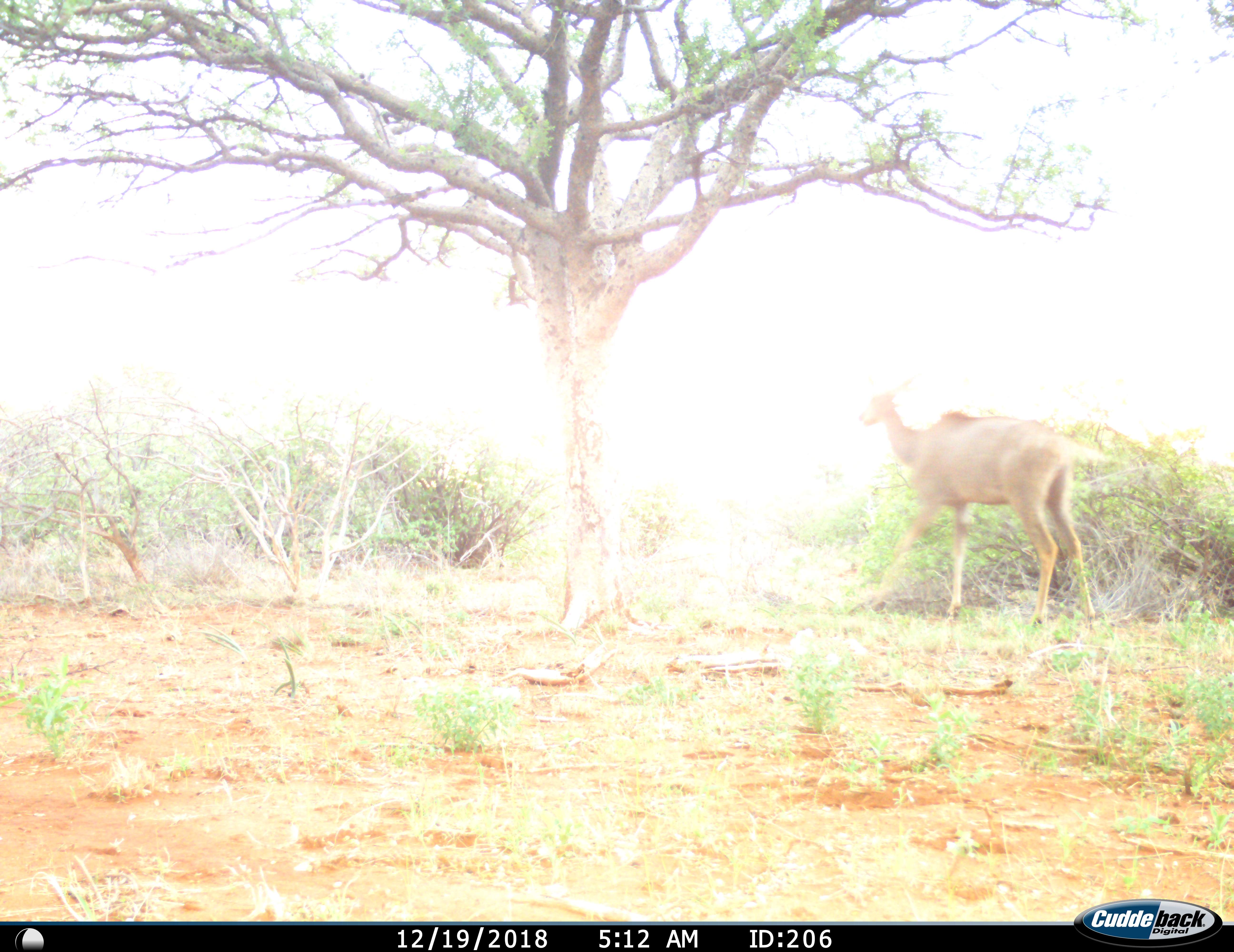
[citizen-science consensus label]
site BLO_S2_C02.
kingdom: Animalia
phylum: Chordata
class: Mammalia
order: Artiodactyla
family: Bovidae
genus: Tragelaphus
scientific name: Tragelaphus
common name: kudu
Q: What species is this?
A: Kudu (Tragelaphus).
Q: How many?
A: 1.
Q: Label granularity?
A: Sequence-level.